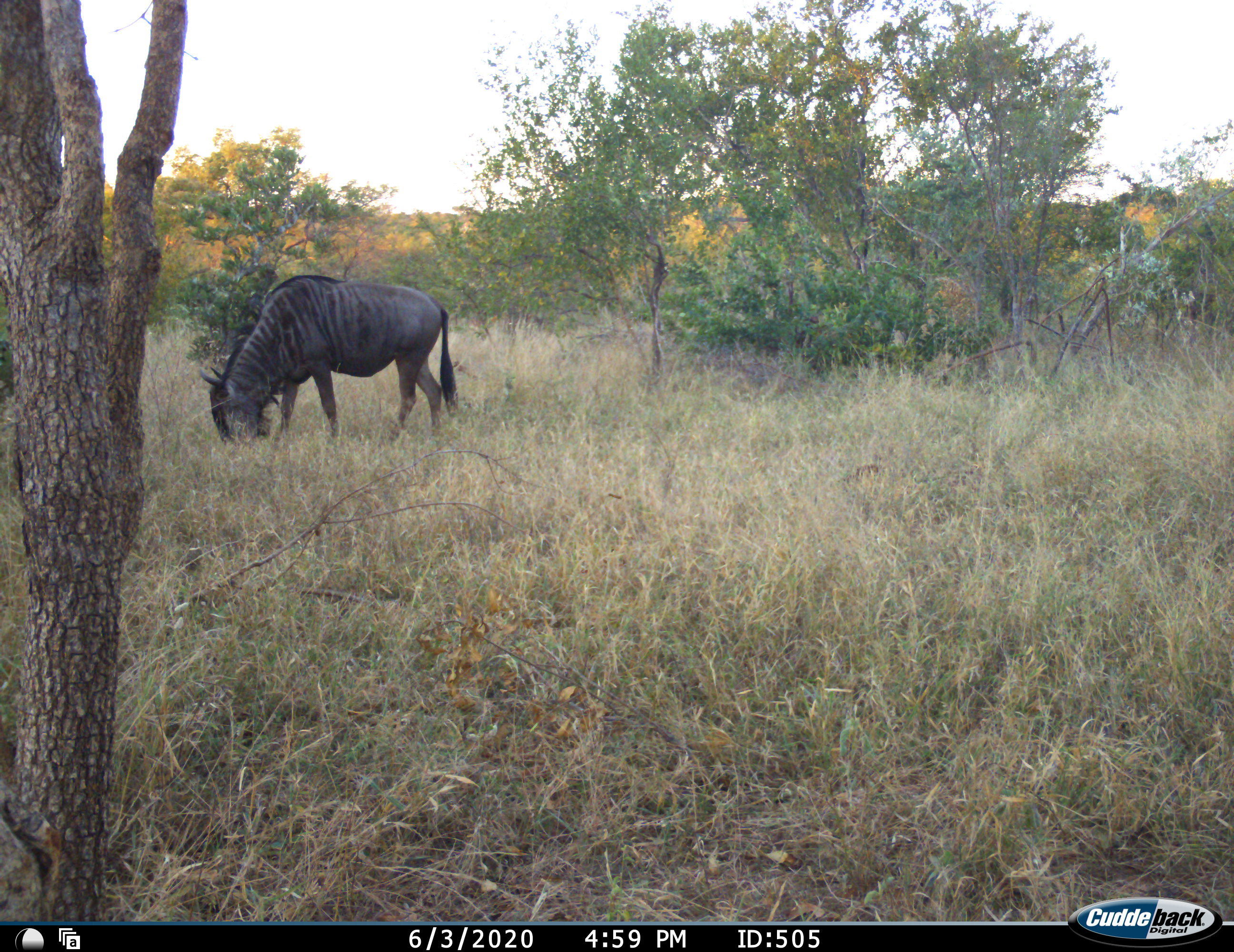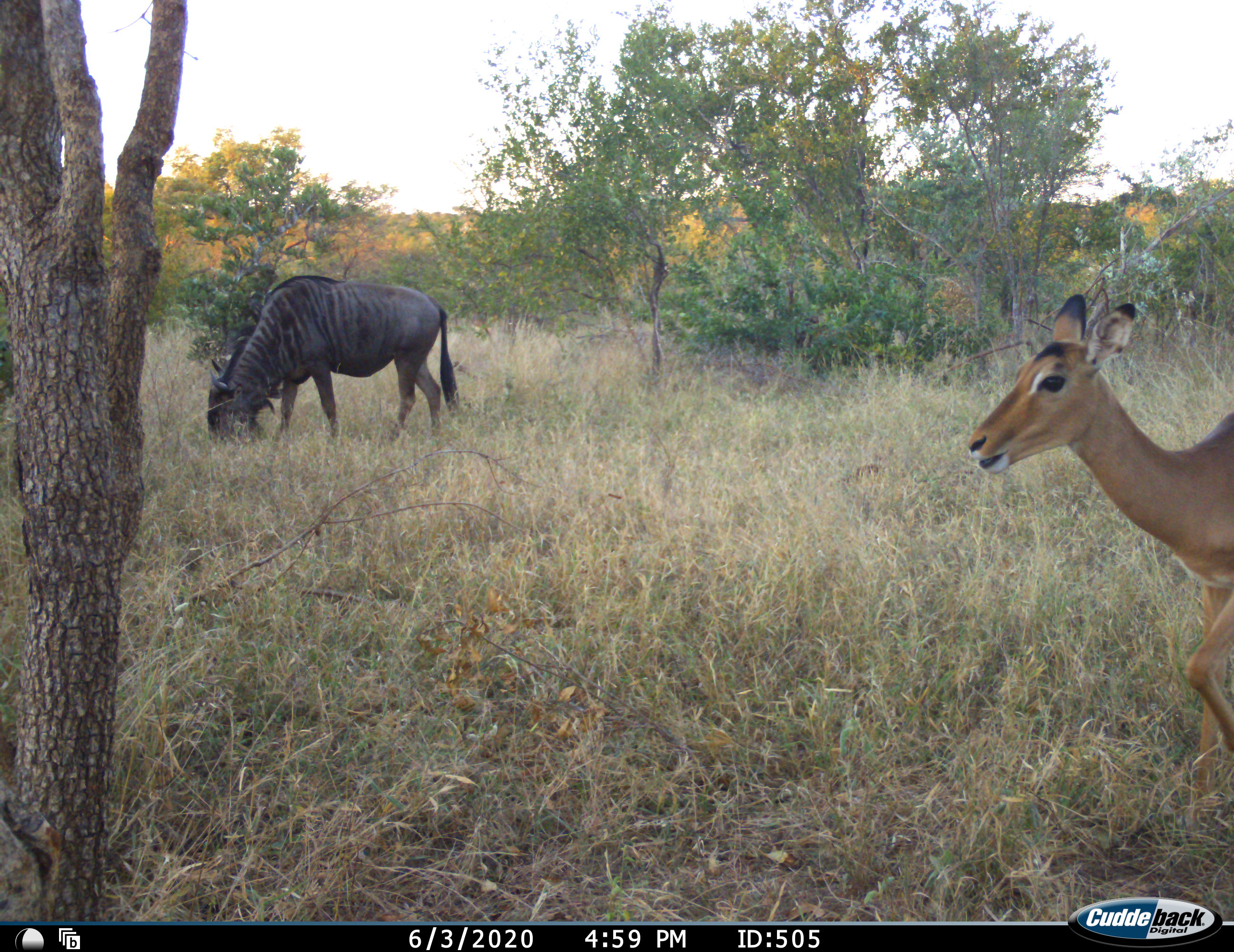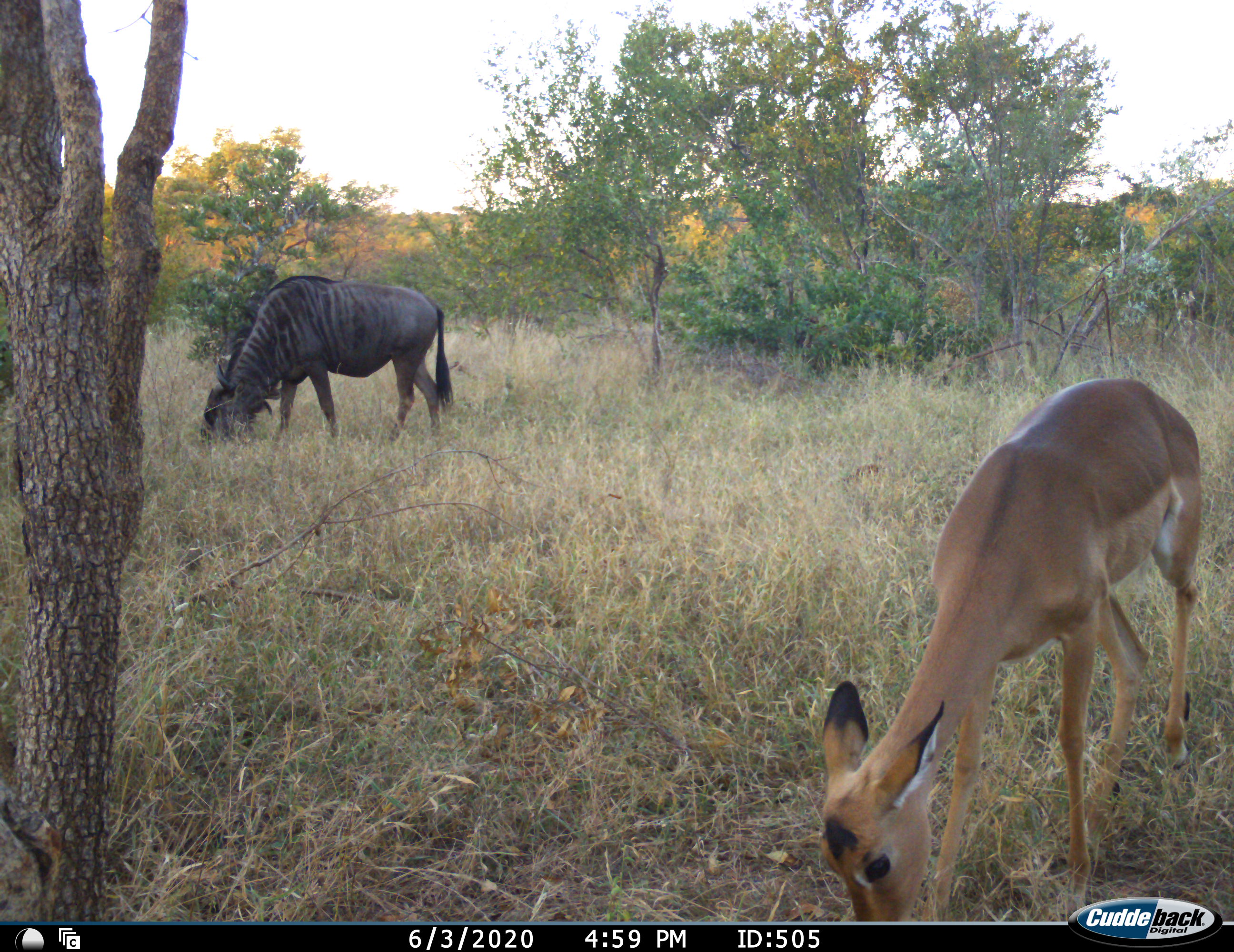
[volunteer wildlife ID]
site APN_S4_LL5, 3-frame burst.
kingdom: Animalia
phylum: Chordata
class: Mammalia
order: Artiodactyla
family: Bovidae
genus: Aepyceros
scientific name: Aepyceros melampus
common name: impala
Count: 1.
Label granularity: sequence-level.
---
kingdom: Animalia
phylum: Chordata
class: Mammalia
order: Artiodactyla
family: Bovidae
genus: Connochaetes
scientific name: Connochaetes taurinus taurinus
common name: blue wildebeest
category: wildebeestblue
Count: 1.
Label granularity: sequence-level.